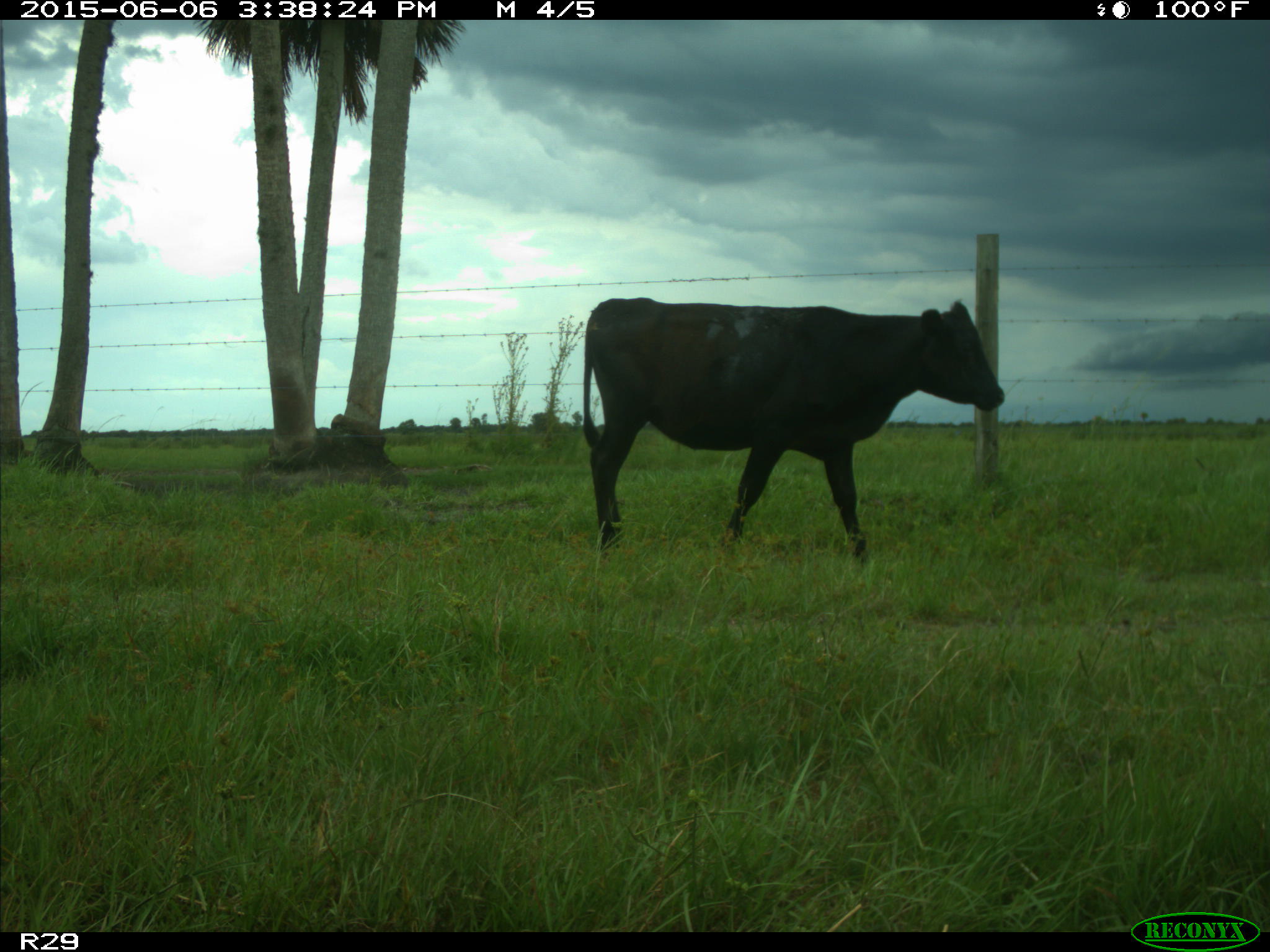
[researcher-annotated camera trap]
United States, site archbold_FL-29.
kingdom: Animalia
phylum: Chordata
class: Mammalia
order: Artiodactyla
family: Bovidae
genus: Bos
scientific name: Bos taurus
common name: domestic cow